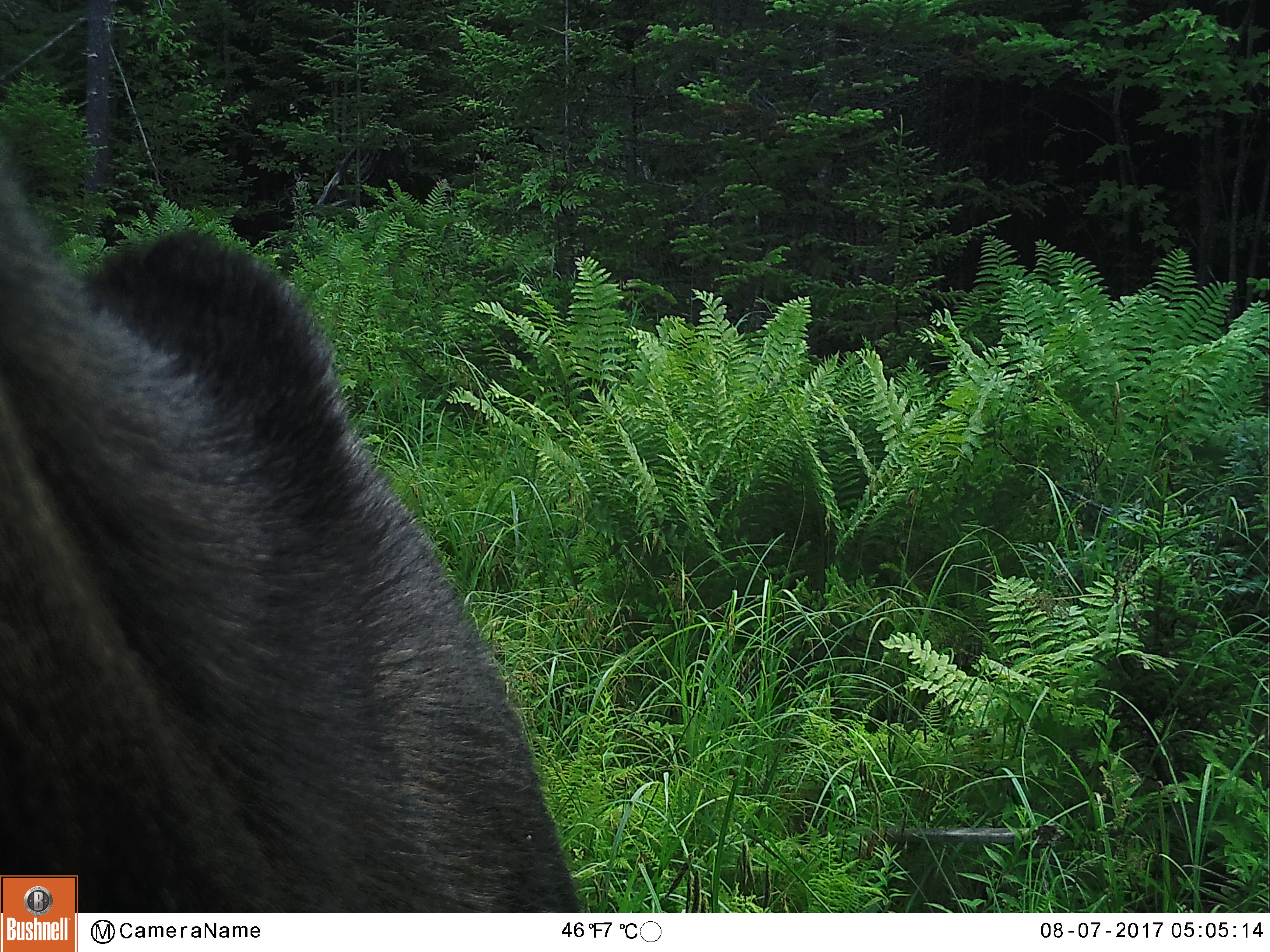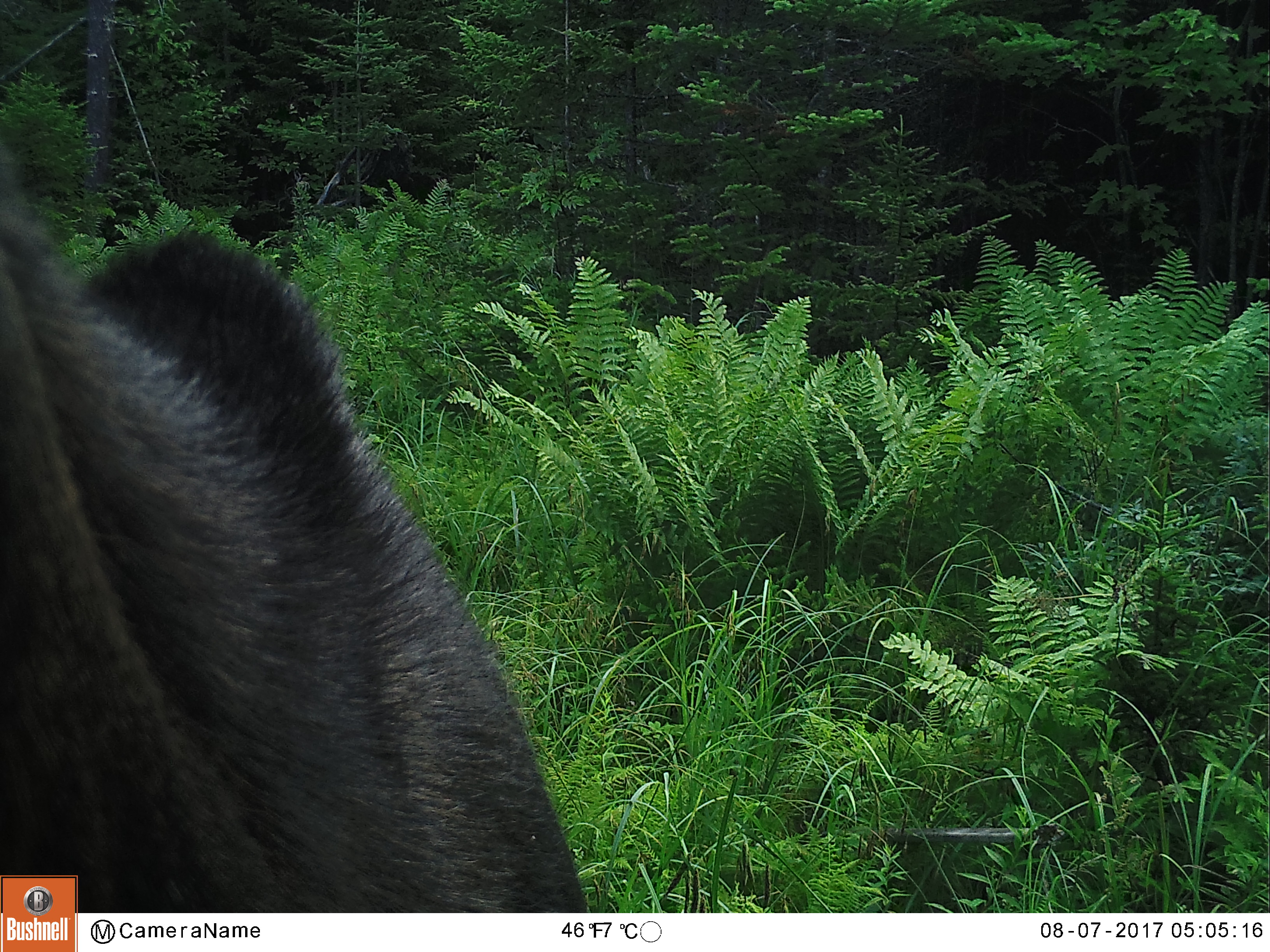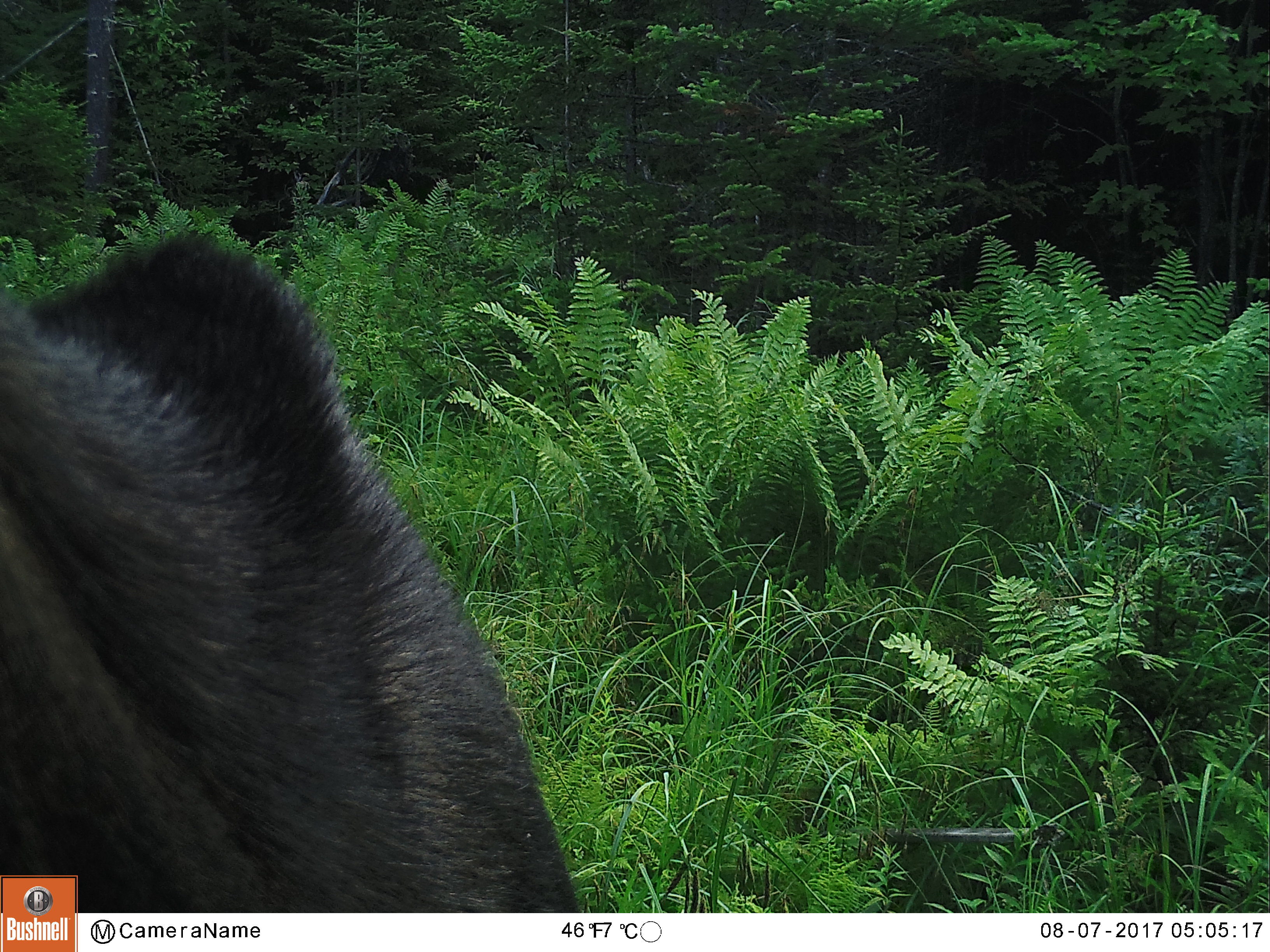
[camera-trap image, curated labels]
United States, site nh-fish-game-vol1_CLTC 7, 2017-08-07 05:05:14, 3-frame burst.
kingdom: Animalia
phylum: Chordata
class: Mammalia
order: Artiodactyla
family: Cervidae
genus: Alces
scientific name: Alces alces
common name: moose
Moose (Alces alces).